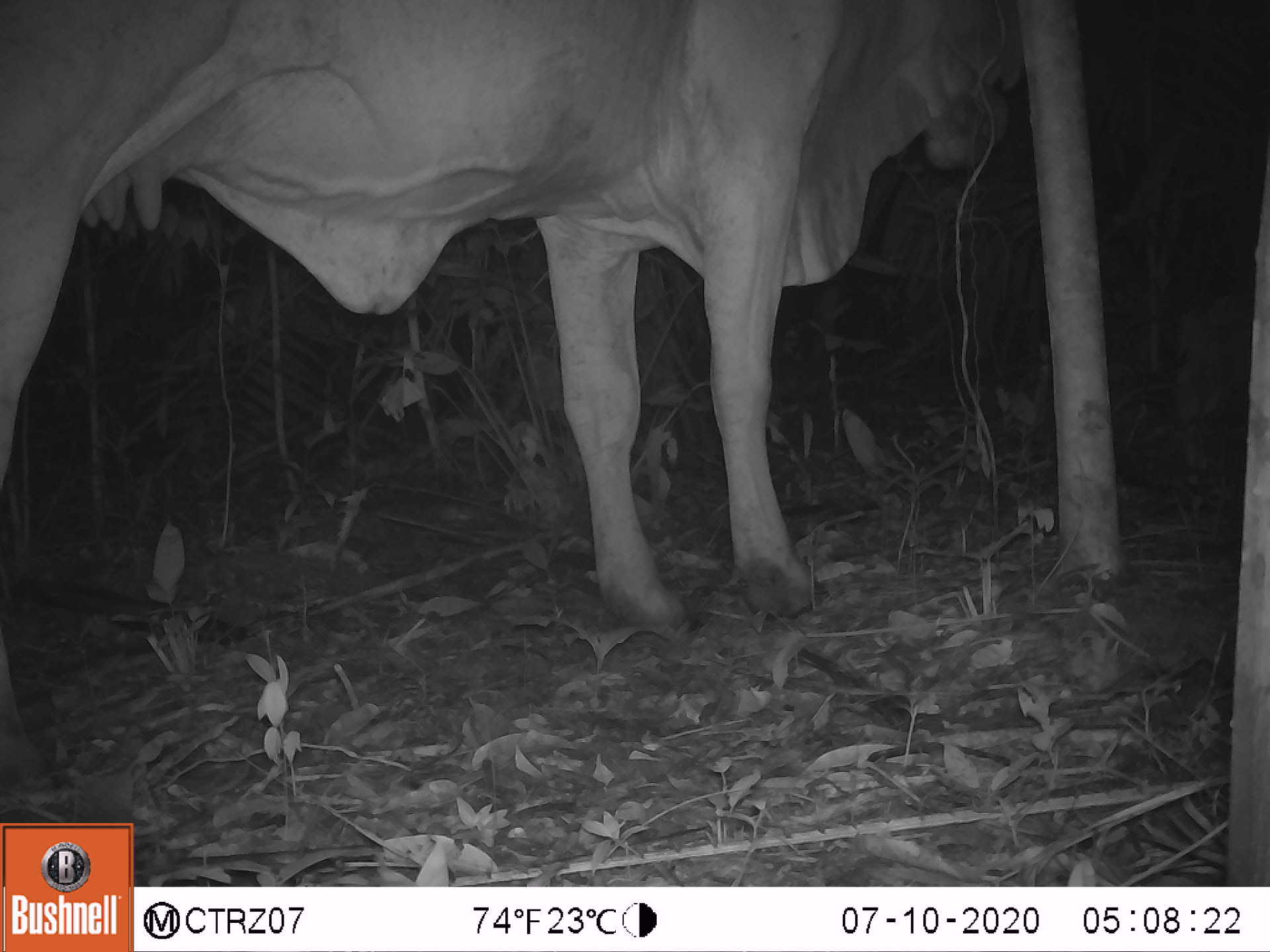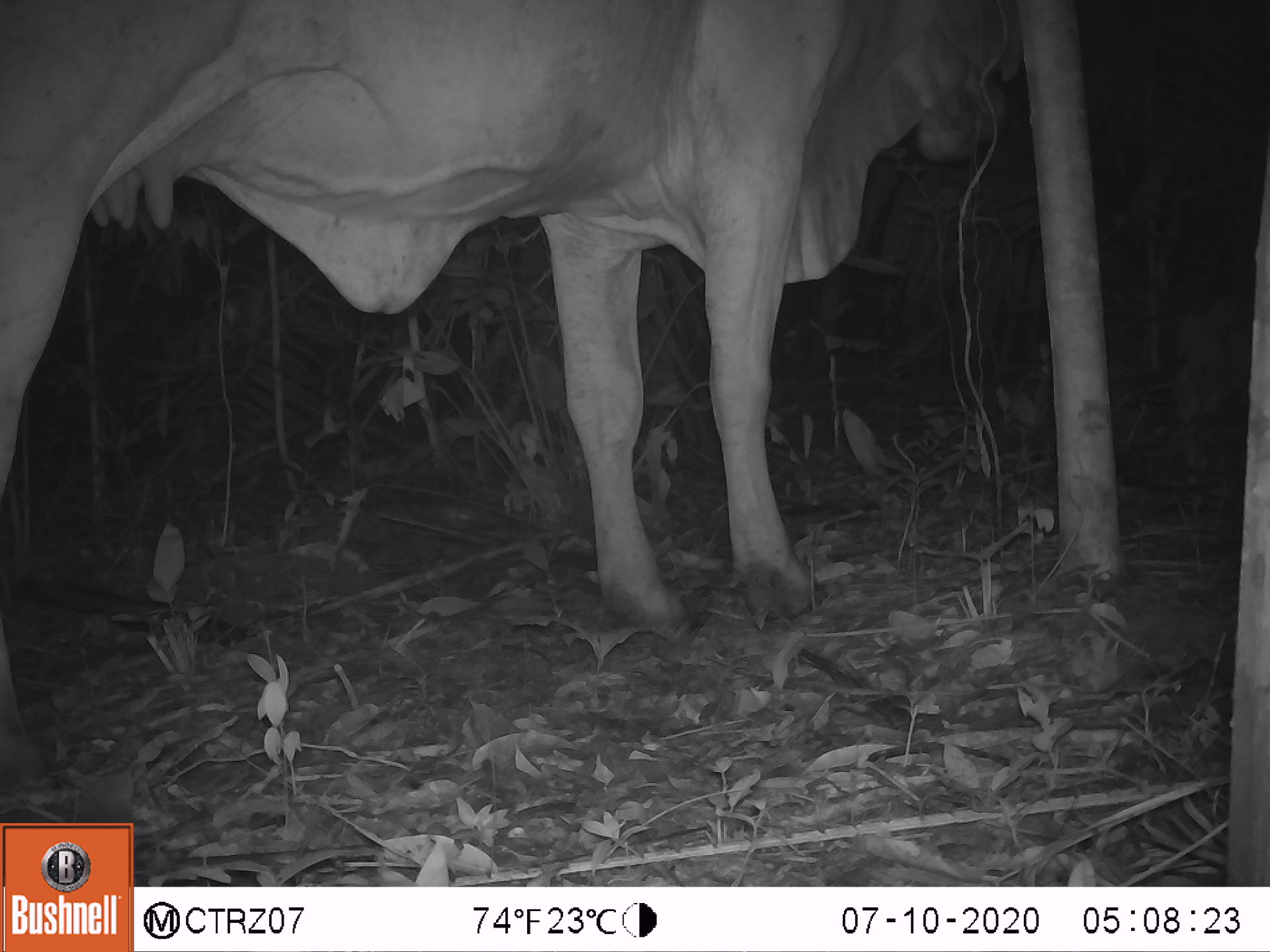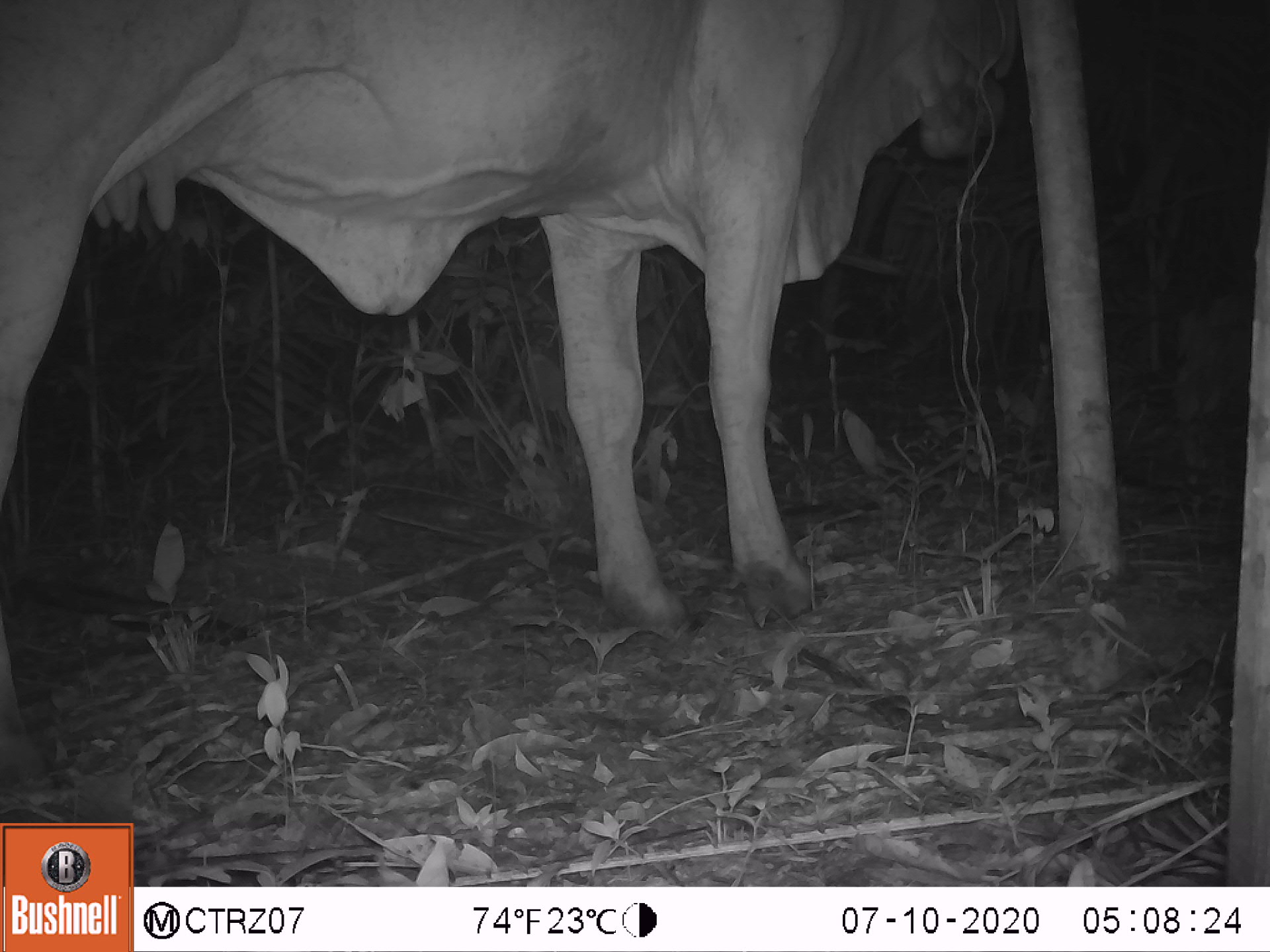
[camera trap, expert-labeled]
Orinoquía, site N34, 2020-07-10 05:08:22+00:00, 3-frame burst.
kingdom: Animalia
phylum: Chordata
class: Mammalia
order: Artiodactyla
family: Bovidae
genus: Bos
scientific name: Bos taurus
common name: cow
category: cattle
Cattle (cow) (Bos taurus).